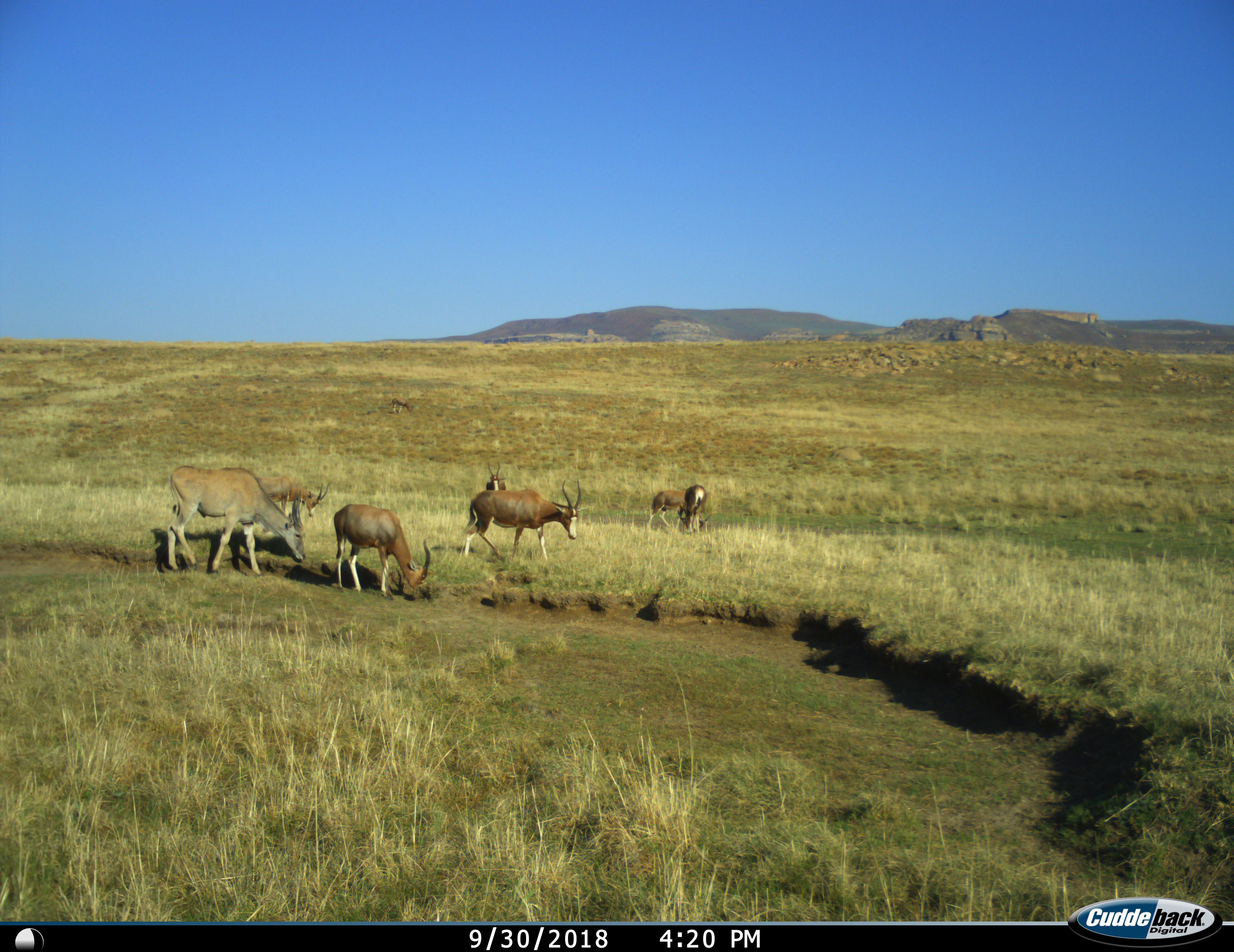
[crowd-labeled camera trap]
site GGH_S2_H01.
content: unidentified animal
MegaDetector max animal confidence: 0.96